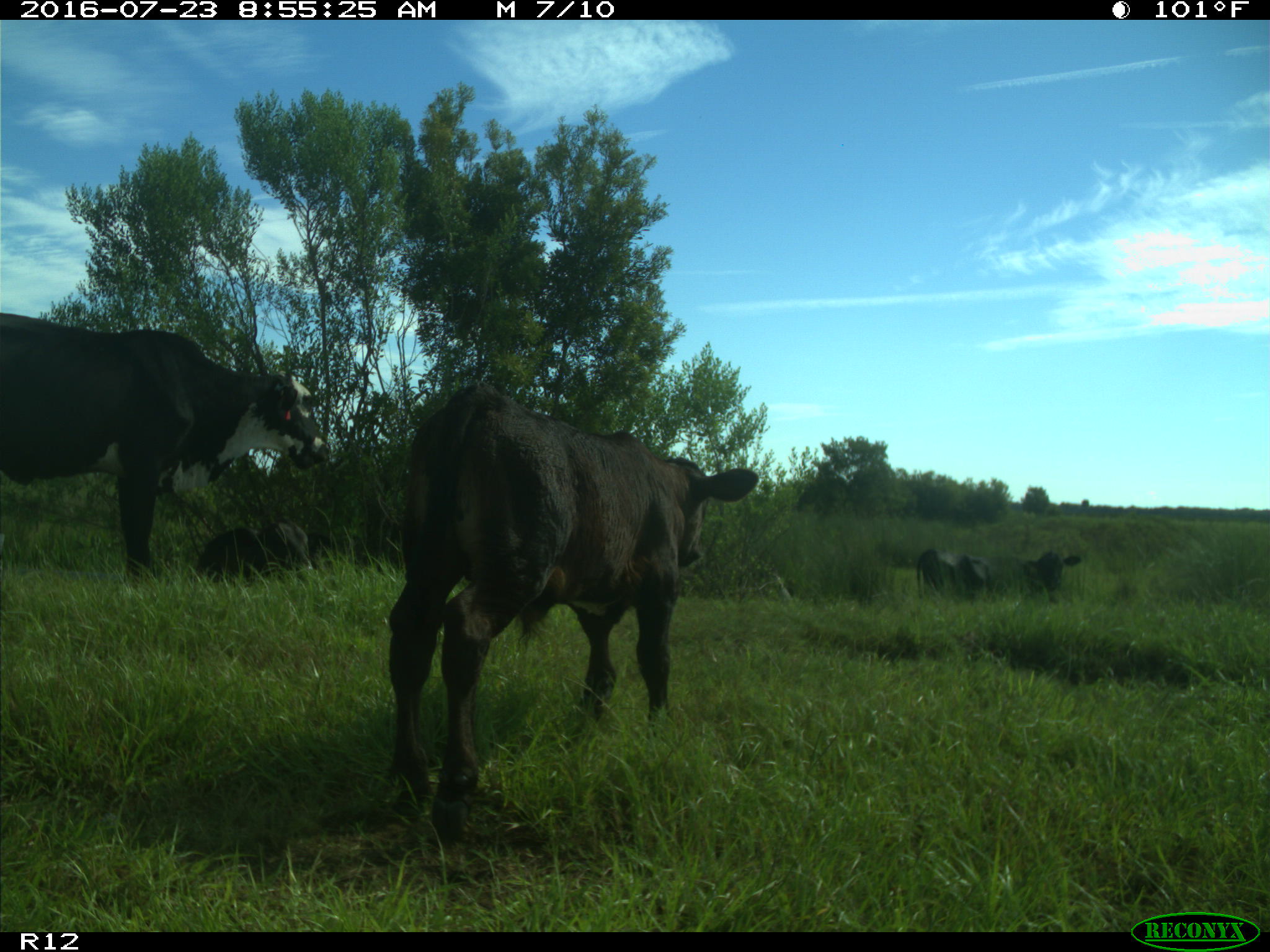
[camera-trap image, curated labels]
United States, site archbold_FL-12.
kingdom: Animalia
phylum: Chordata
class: Mammalia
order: Artiodactyla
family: Bovidae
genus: Bos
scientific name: Bos taurus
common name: domestic cow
Bos taurus (domestic cow).